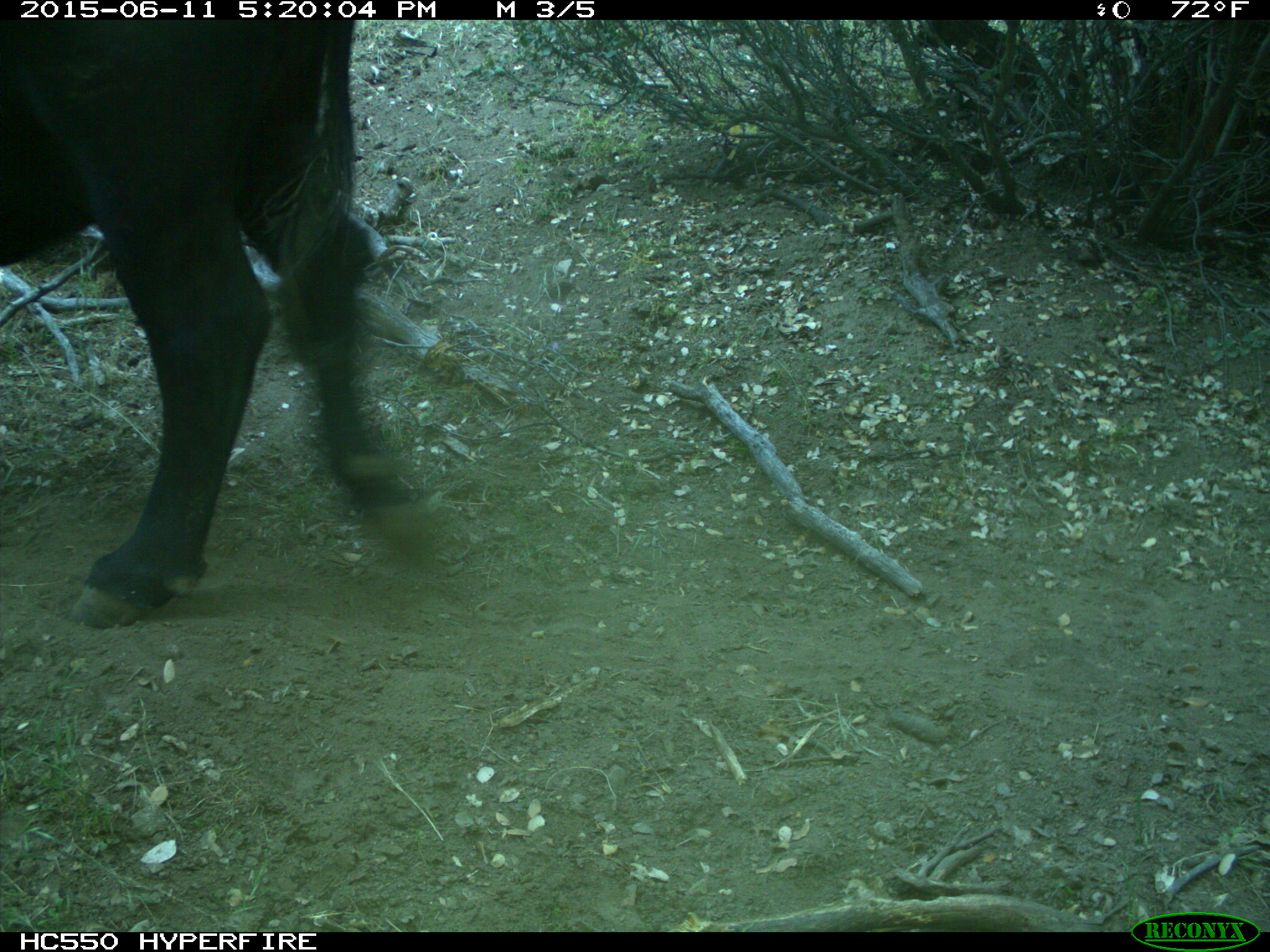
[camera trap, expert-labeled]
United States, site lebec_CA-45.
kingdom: Animalia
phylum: Chordata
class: Mammalia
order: Artiodactyla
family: Bovidae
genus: Bos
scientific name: Bos taurus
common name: domestic cow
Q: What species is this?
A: Bos taurus (domestic cow).